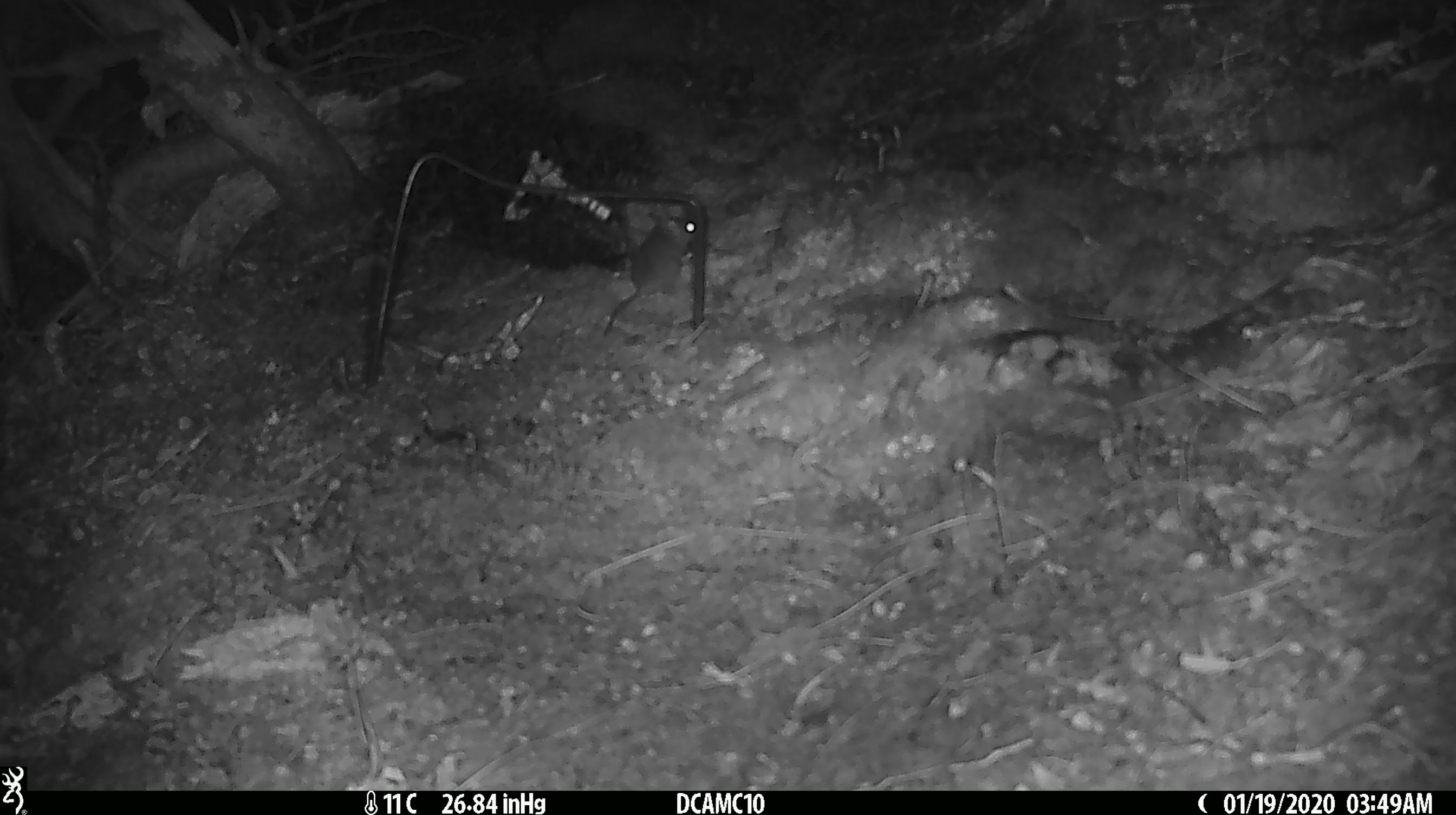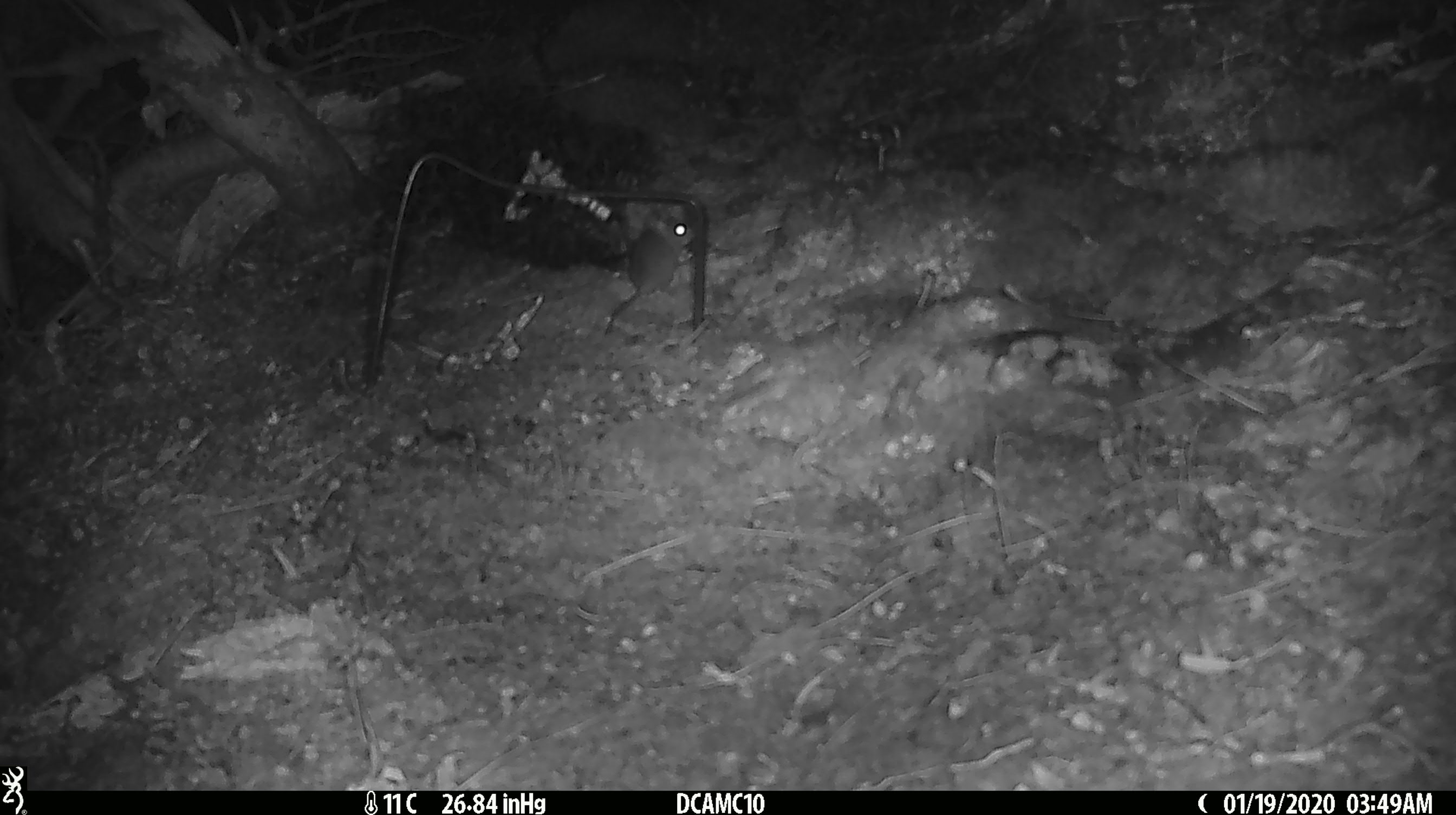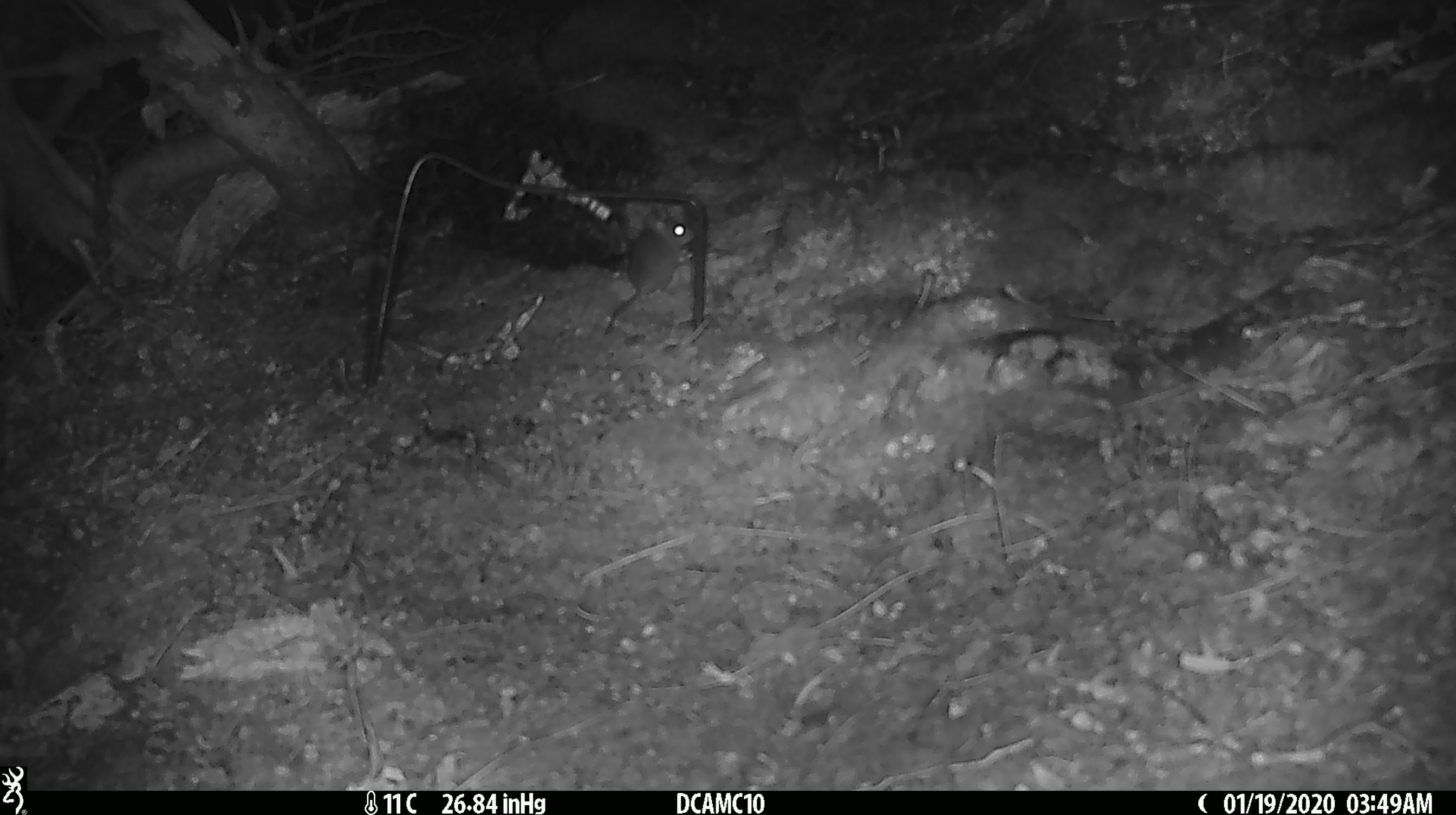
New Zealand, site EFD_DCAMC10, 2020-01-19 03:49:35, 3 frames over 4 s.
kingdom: Animalia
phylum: Chordata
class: Mammalia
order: Rodentia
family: Muridae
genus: Mus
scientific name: Mus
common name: mouse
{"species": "mouse (Mus)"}